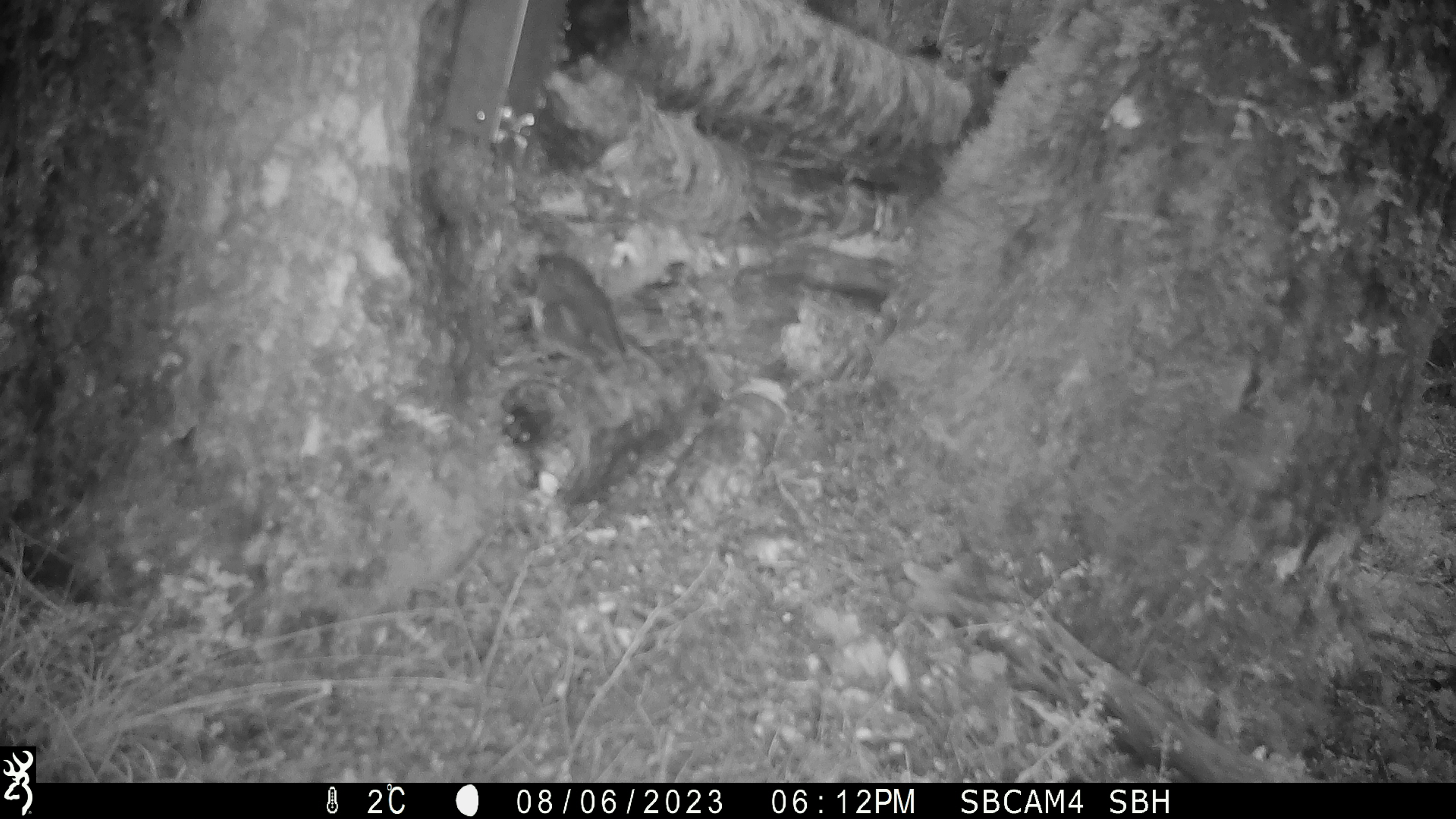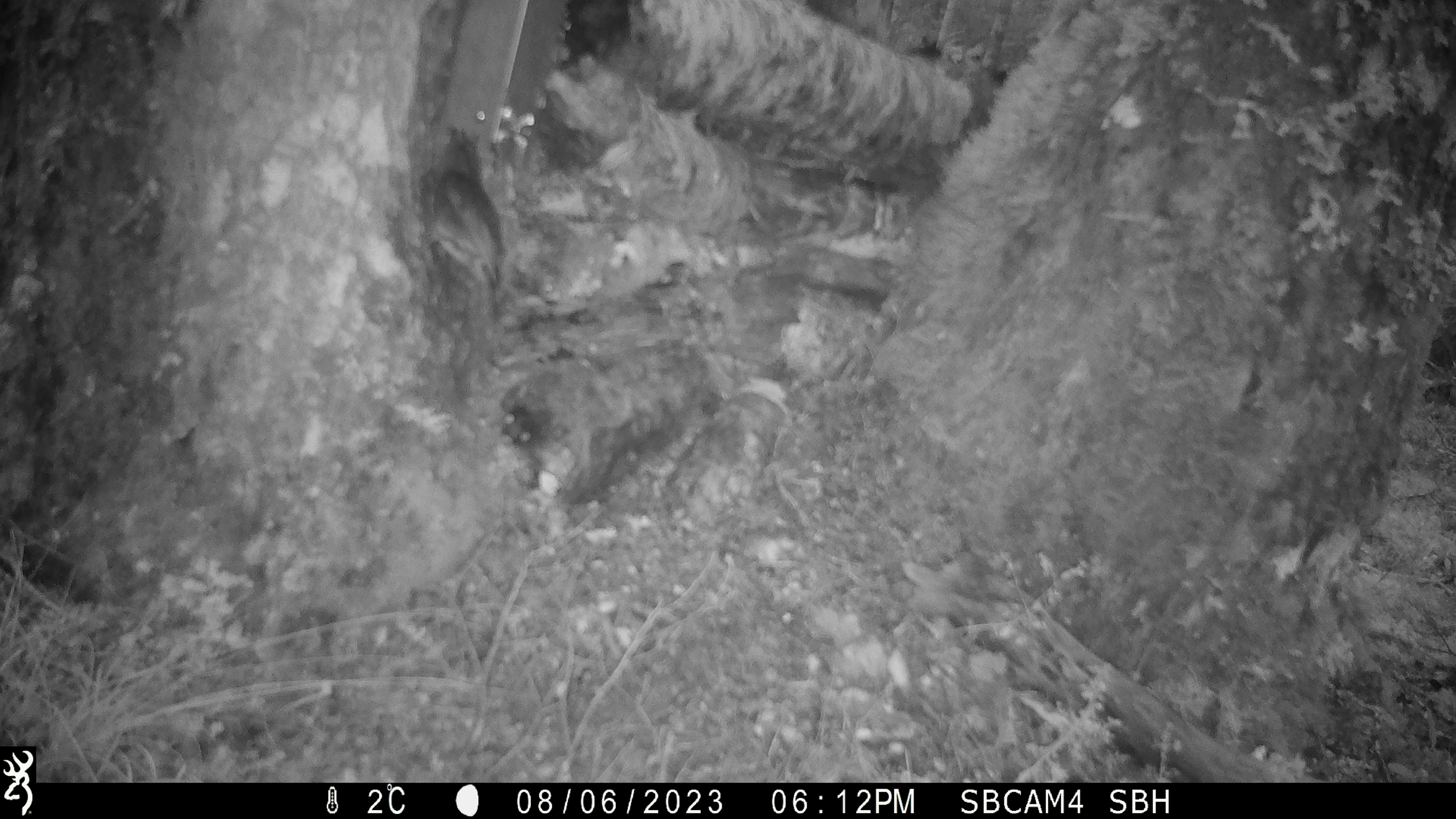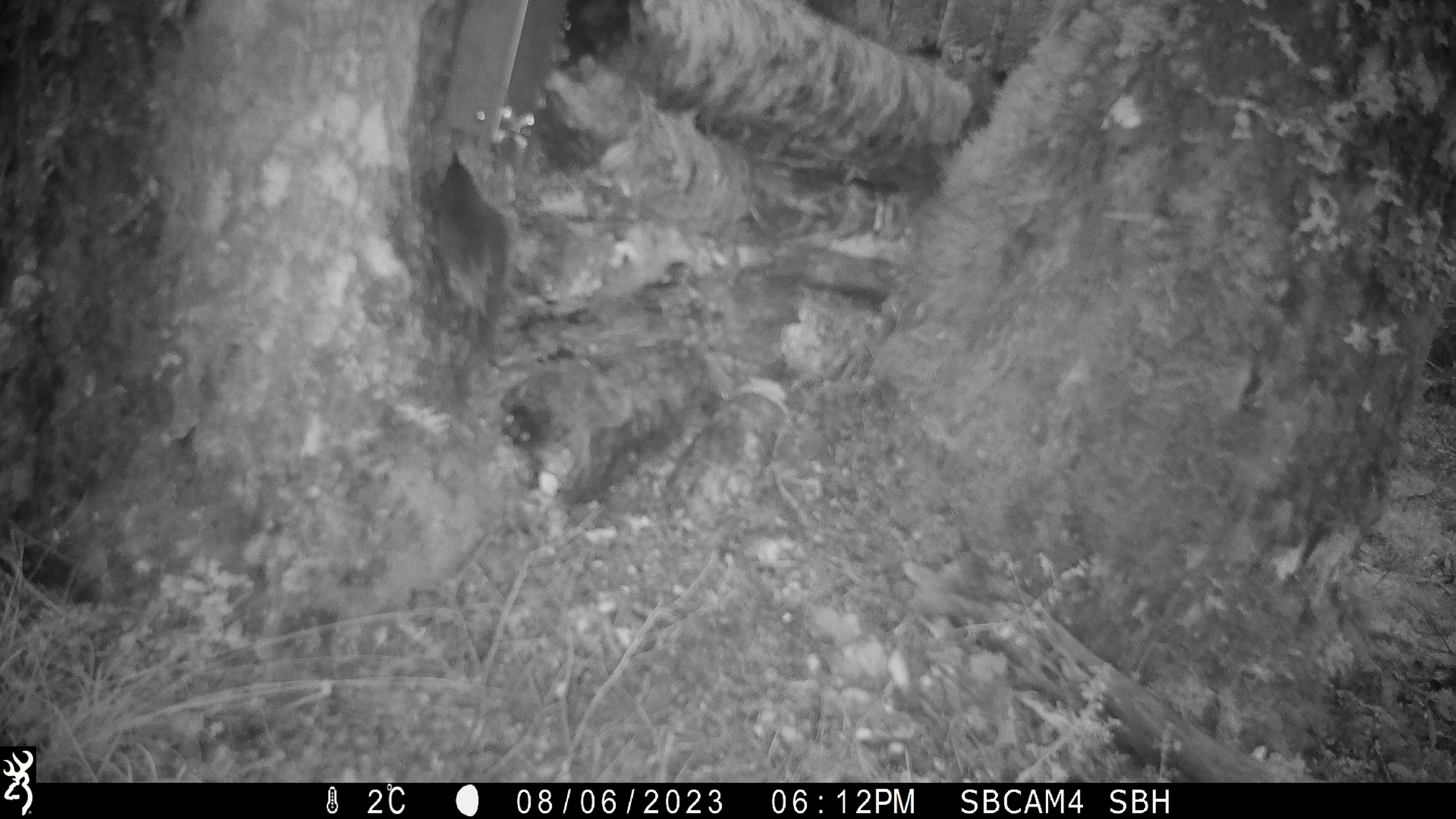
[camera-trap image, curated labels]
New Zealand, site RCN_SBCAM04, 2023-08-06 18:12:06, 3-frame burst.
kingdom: Animalia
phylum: Chordata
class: Aves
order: Passeriformes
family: Petroicidae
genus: Petroica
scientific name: Petroica australis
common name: new zealand robin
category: robin